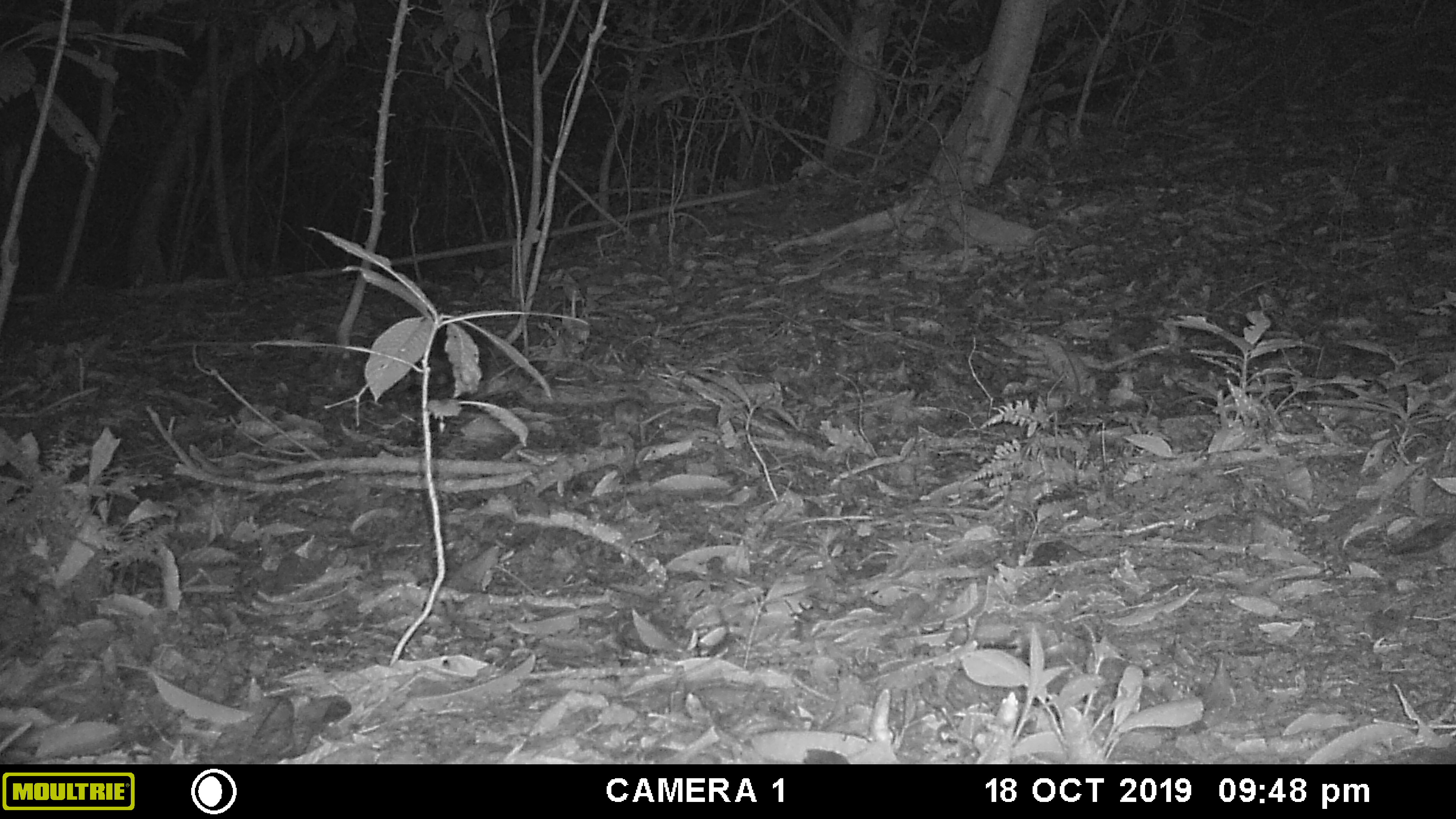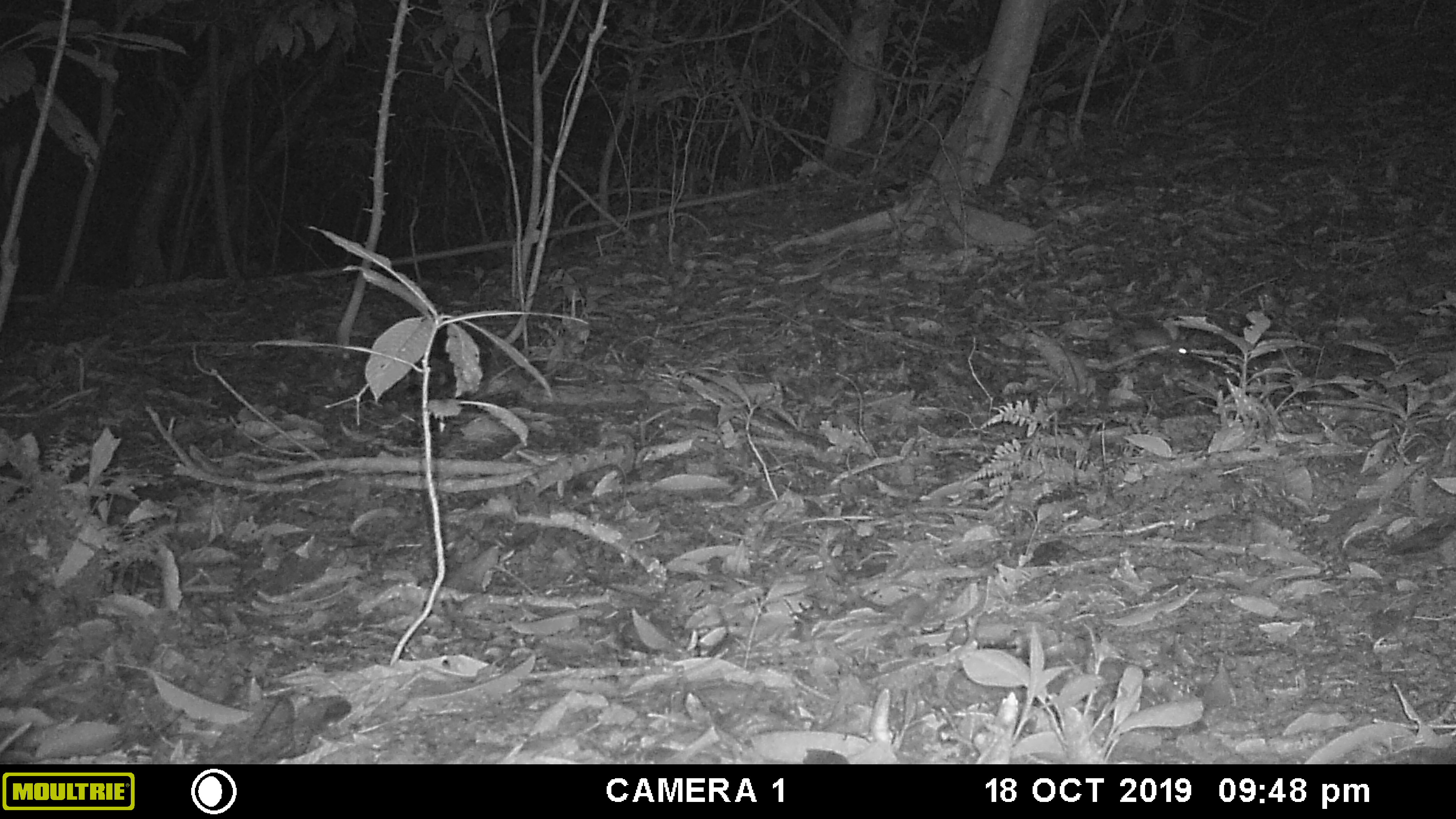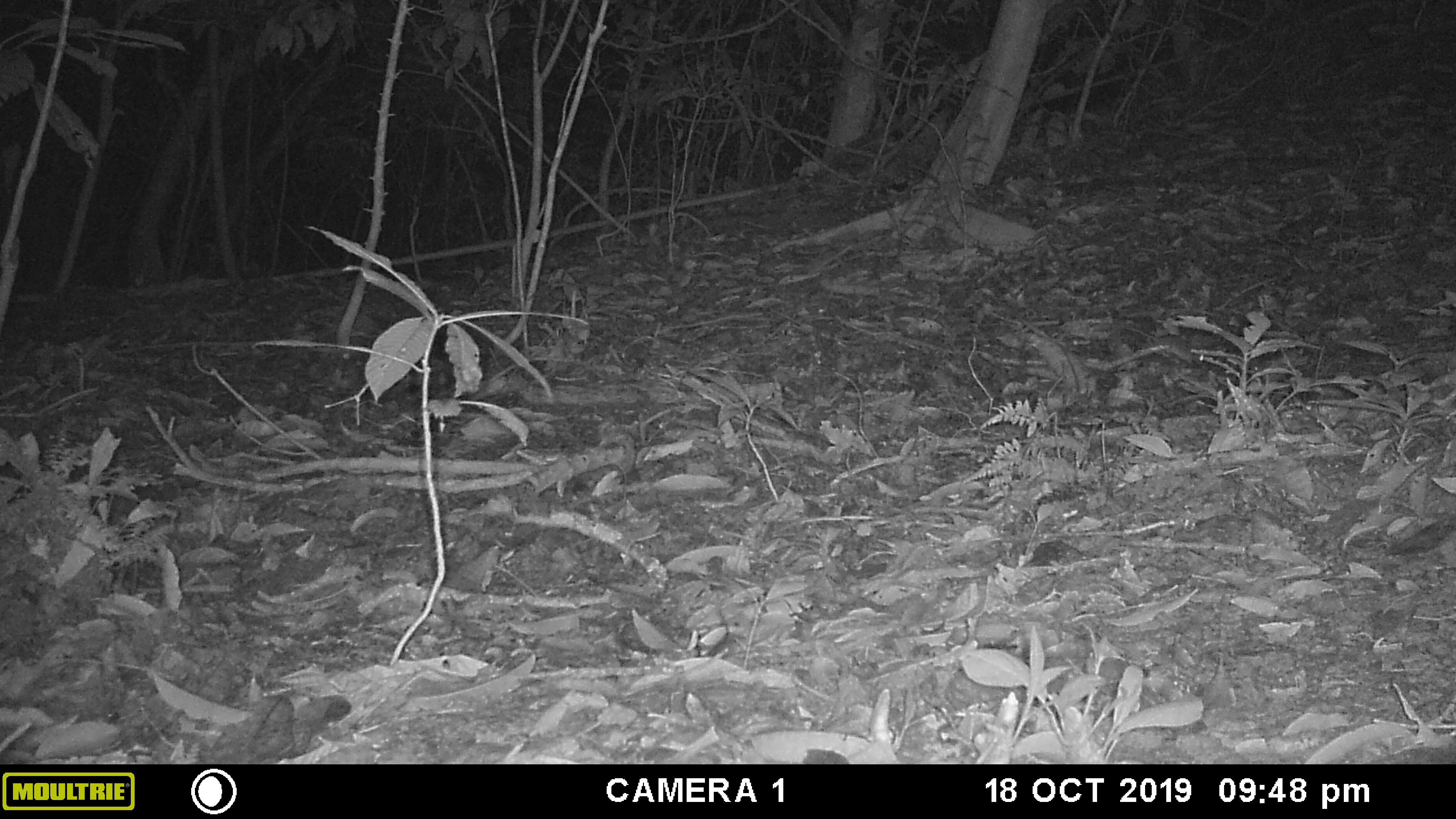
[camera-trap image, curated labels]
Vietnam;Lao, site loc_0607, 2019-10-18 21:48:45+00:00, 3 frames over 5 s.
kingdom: Animalia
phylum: Chordata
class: Mammalia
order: Rodentia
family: Muridae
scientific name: Muridae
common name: old-world mice and rats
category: unidentified murid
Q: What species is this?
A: Unidentified murid (old-world mice and rats) (Muridae).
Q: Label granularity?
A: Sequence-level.